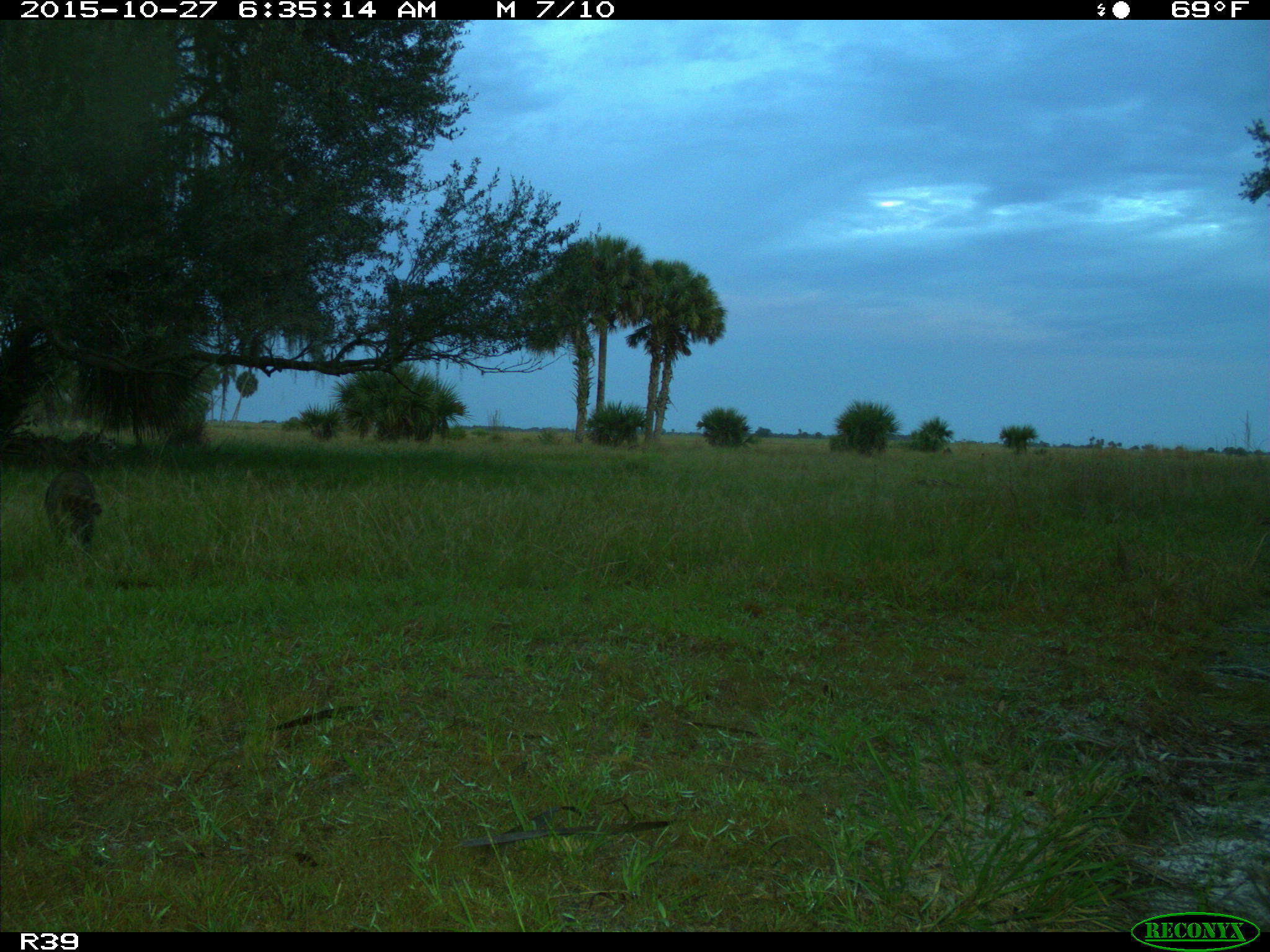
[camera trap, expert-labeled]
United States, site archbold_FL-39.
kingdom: Animalia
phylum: Chordata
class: Mammalia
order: Carnivora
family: Procyonidae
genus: Procyon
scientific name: Procyon lotor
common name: common raccoon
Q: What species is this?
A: Procyon lotor (common raccoon).